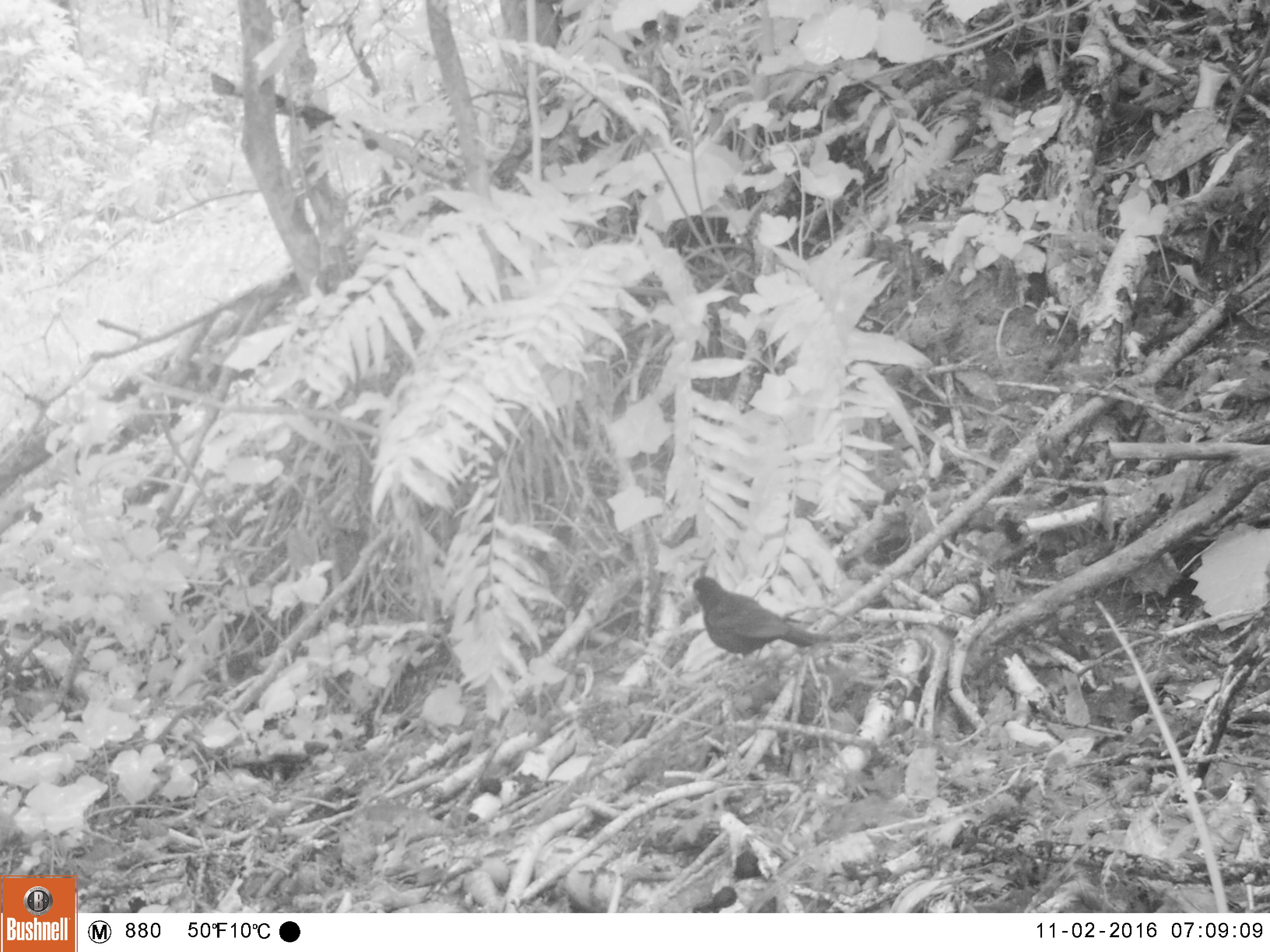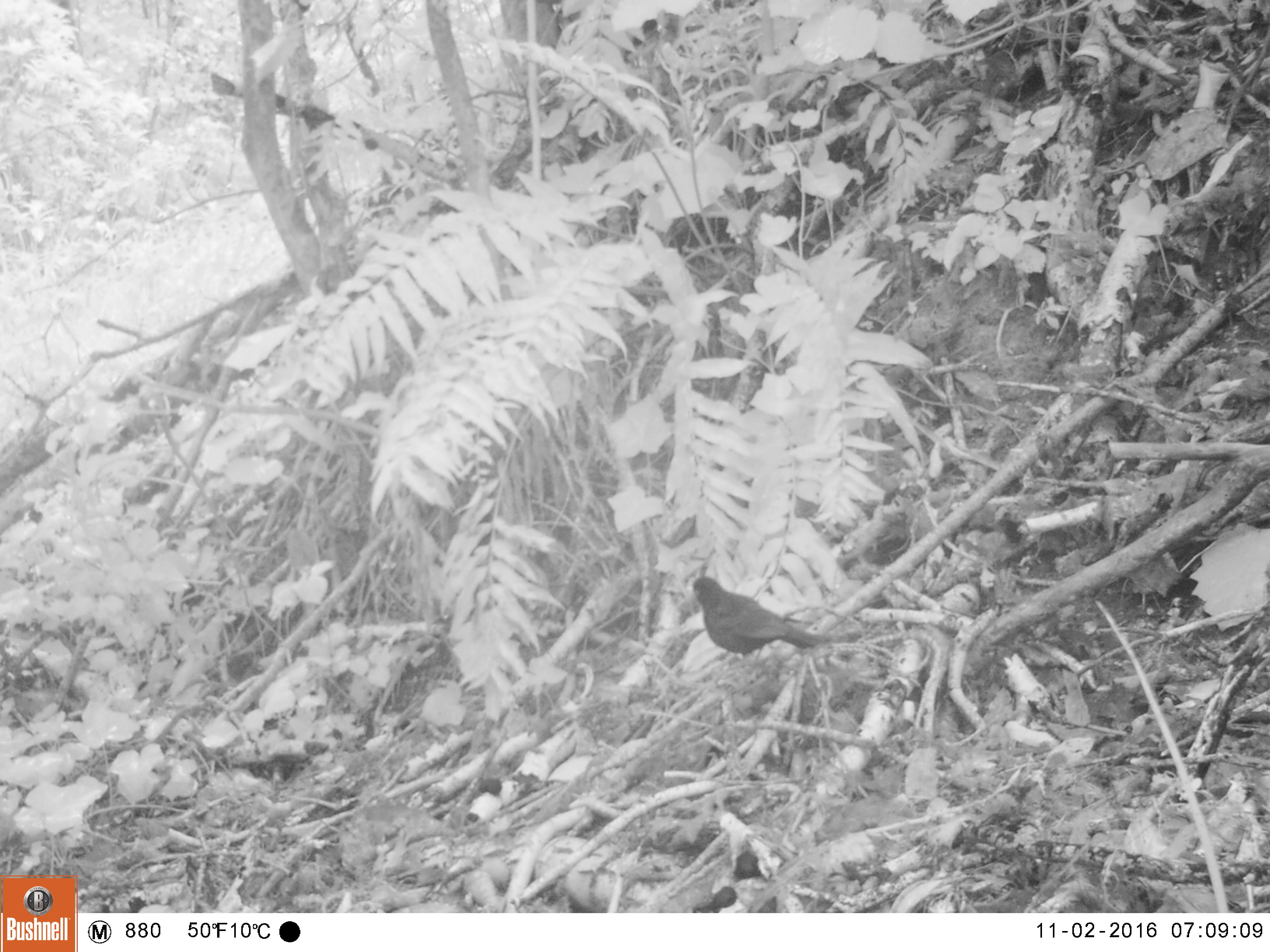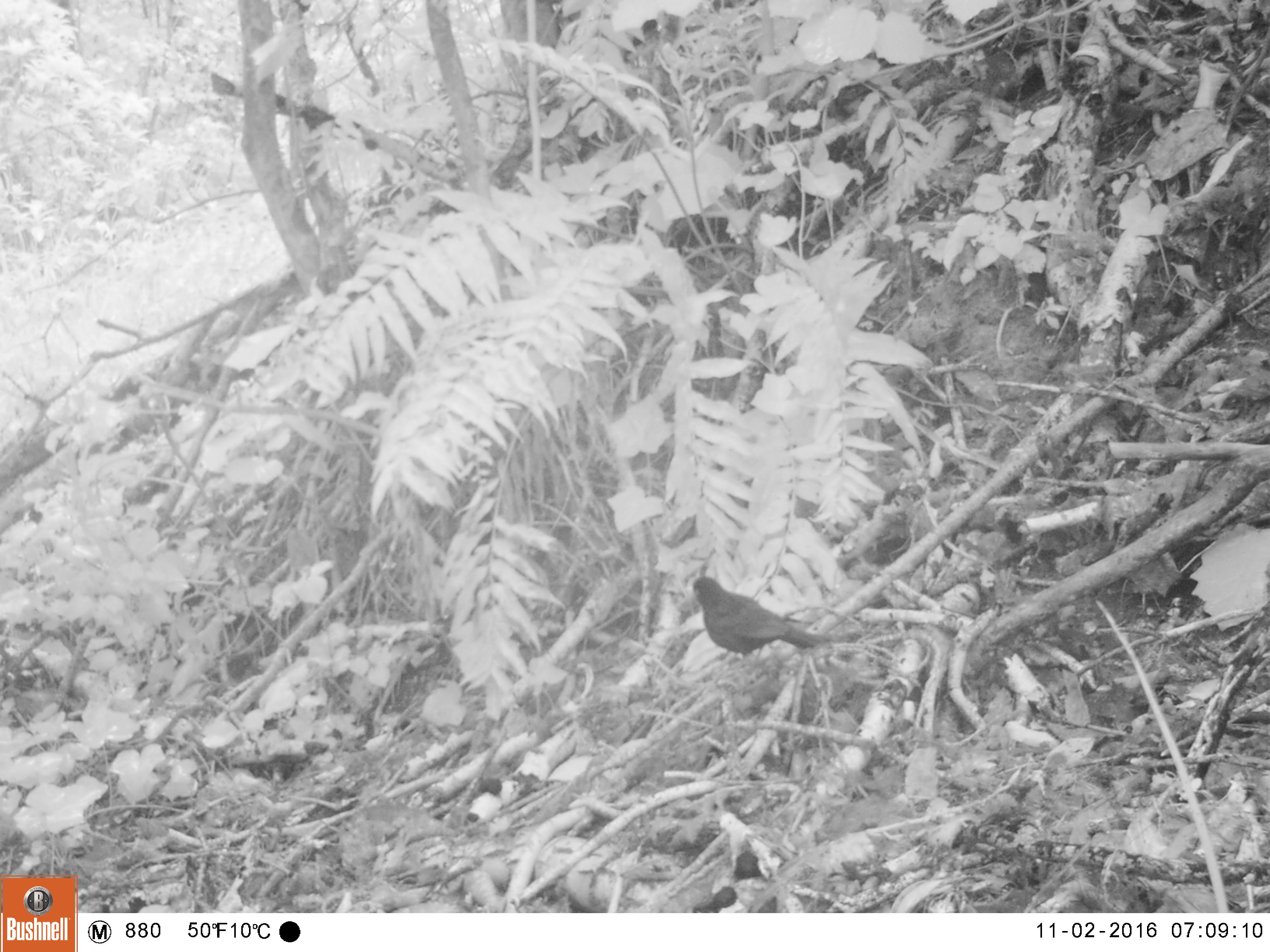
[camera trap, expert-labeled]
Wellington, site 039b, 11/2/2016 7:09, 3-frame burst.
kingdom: Animalia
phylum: Chordata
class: Aves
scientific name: Aves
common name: bird